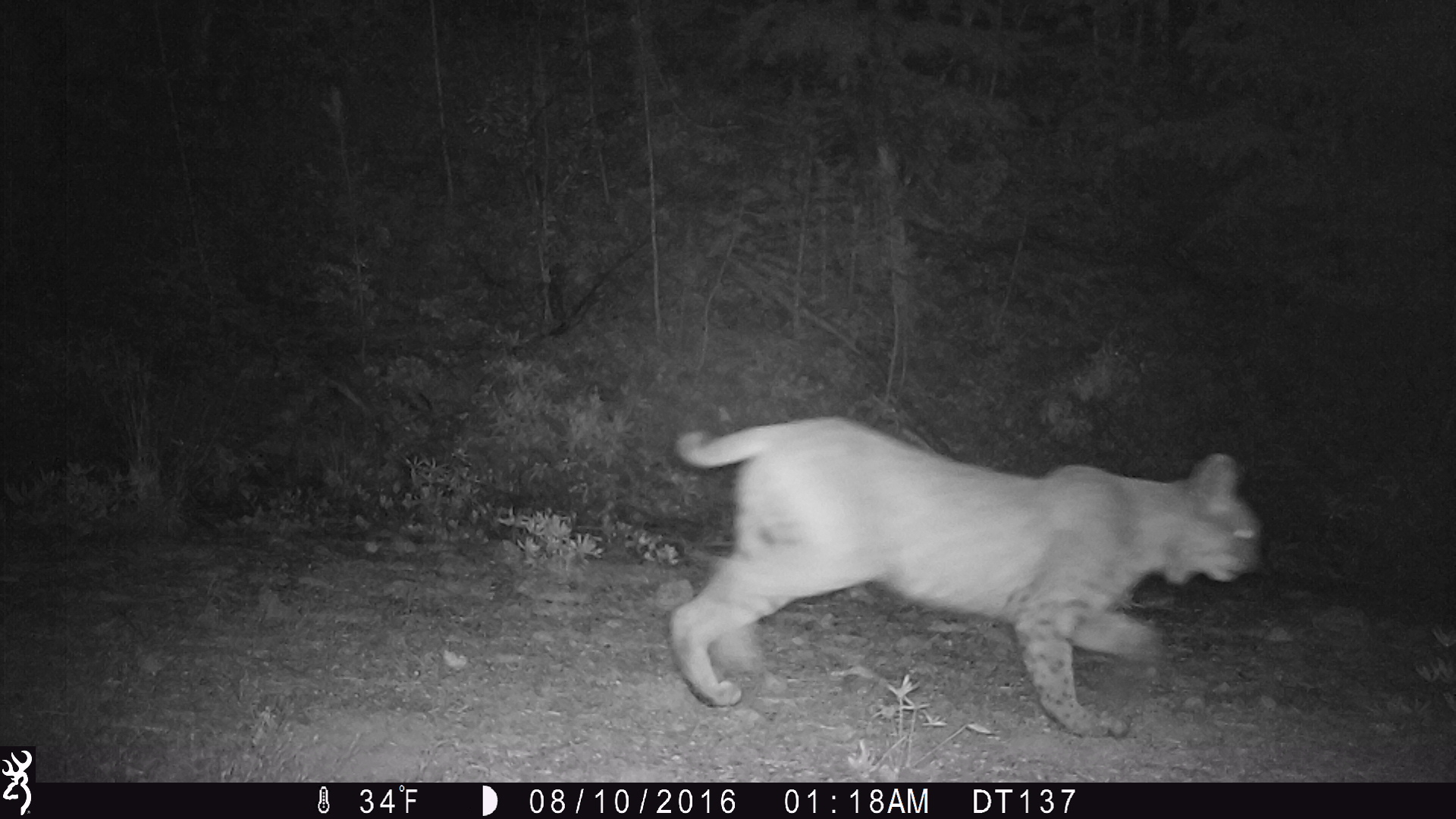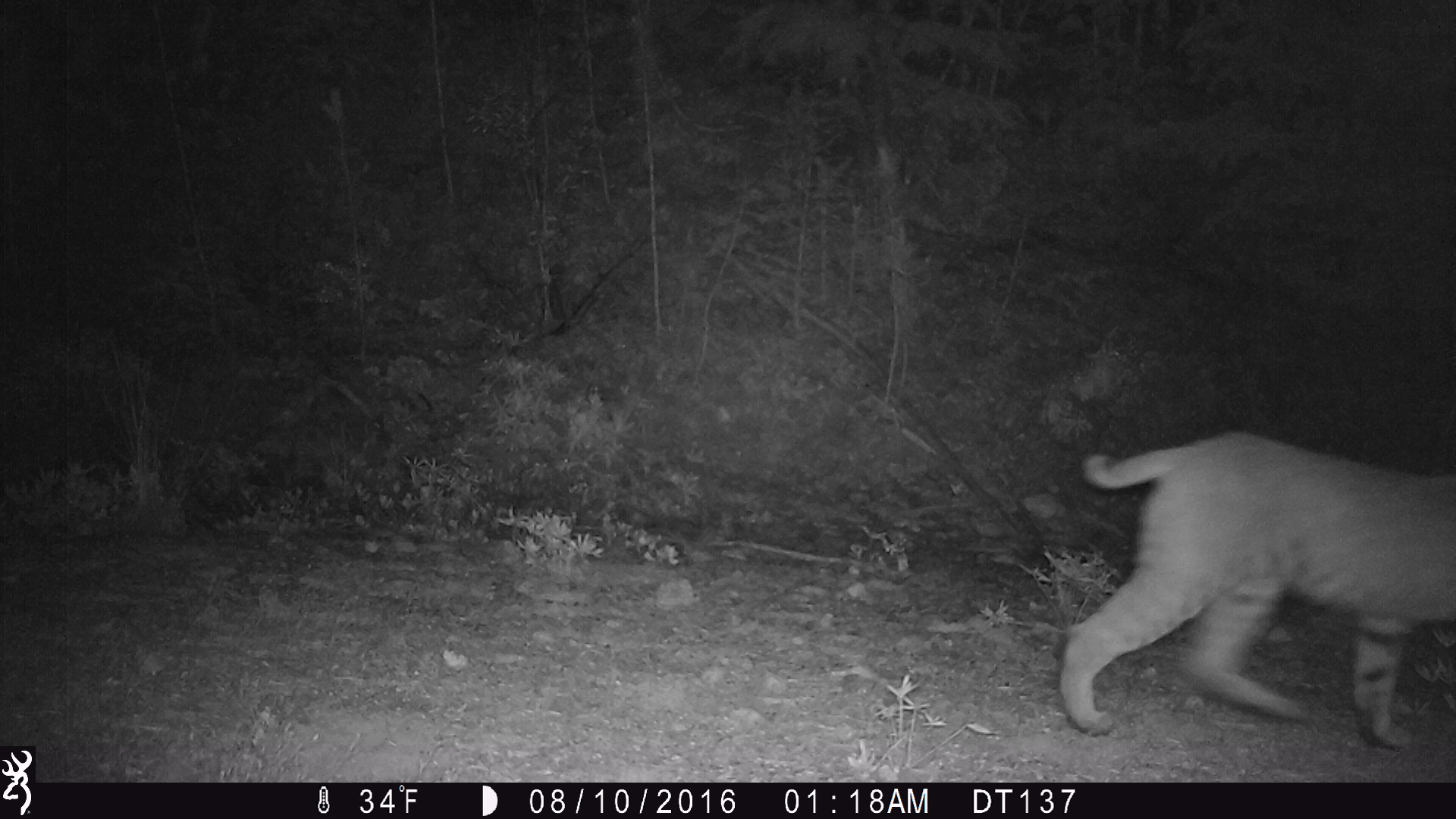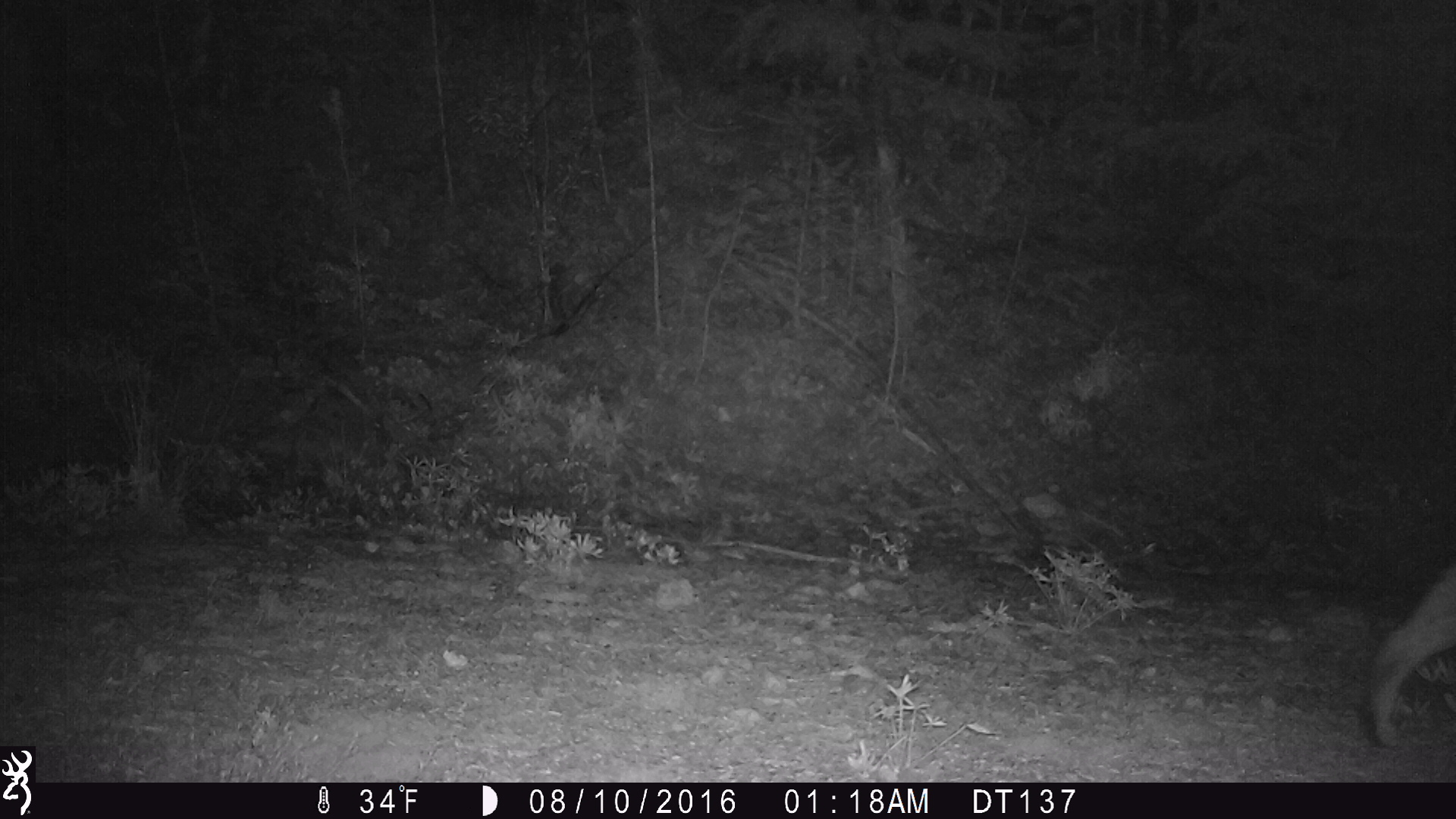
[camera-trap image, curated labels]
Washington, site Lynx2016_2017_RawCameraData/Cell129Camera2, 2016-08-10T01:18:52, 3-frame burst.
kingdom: Animalia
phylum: Chordata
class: Mammalia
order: Carnivora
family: Felidae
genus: Lynx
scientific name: Lynx rufus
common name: bobcat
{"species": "Lynx rufus (bobcat)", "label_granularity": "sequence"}